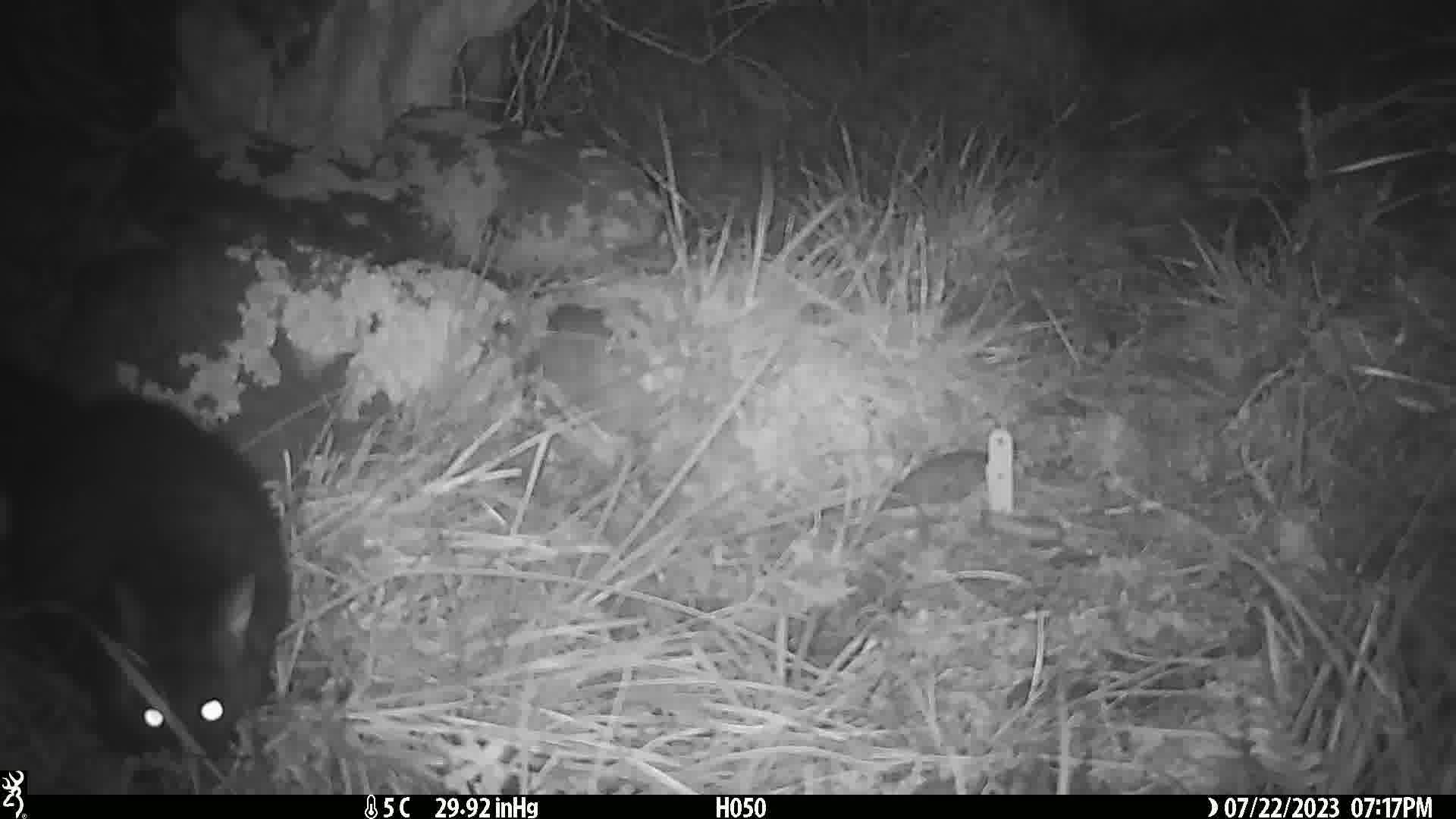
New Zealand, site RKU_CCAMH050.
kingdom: Animalia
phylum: Chordata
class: Mammalia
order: Diprotodontia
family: Phalangeridae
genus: Trichosurus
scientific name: Trichosurus vulpecula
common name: common brushtail possum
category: possum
Possum (common brushtail possum) (Trichosurus vulpecula).